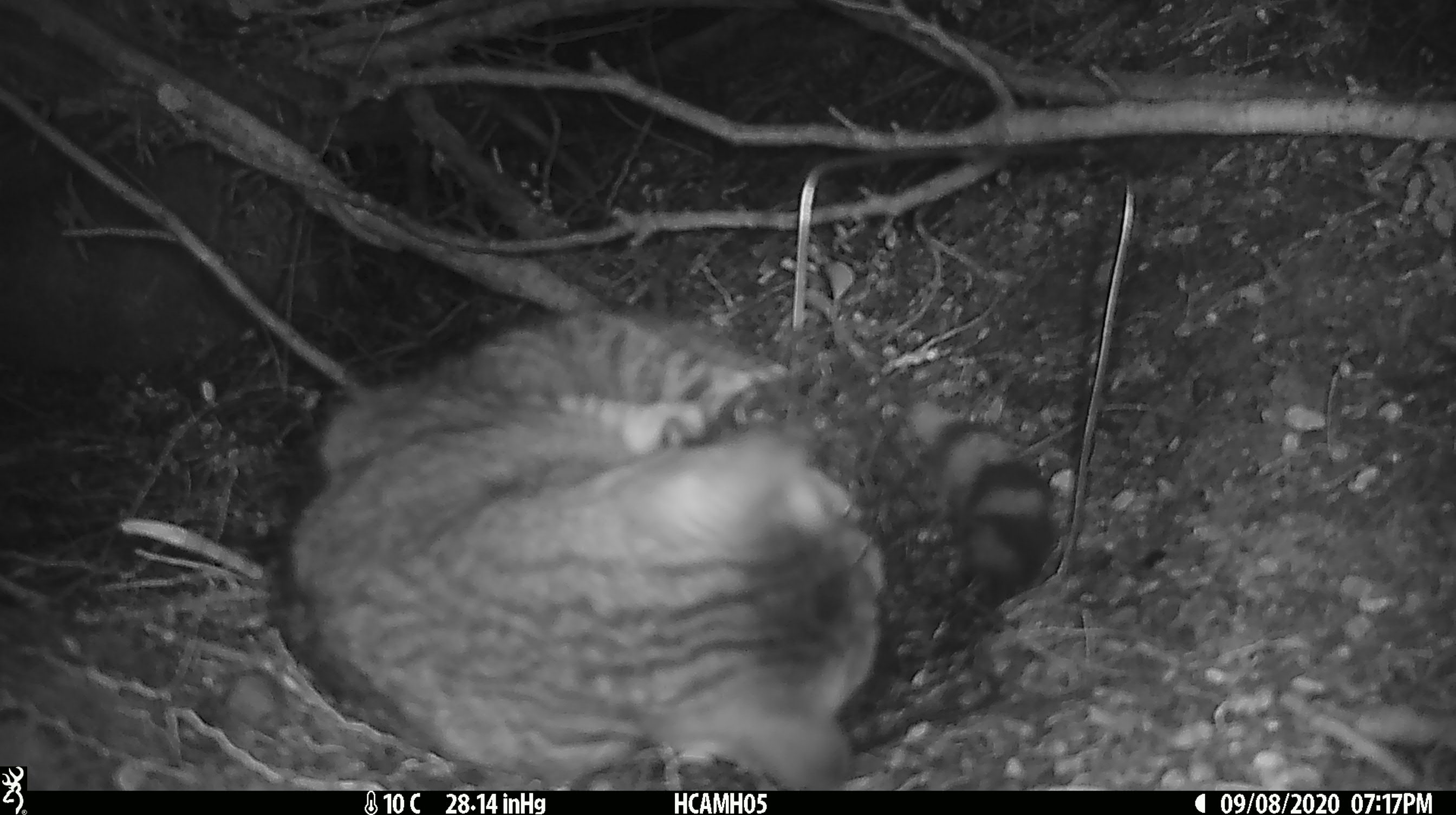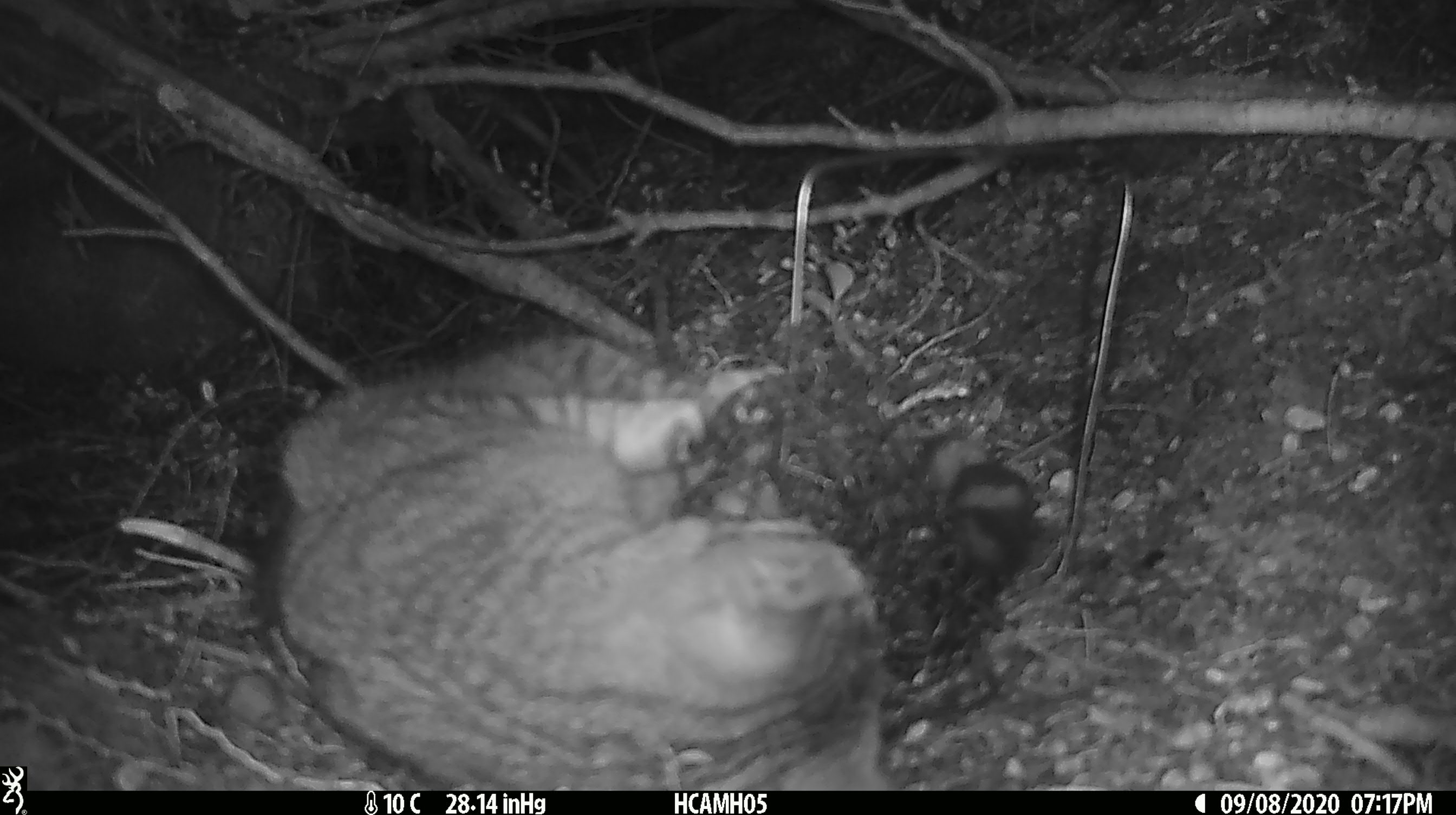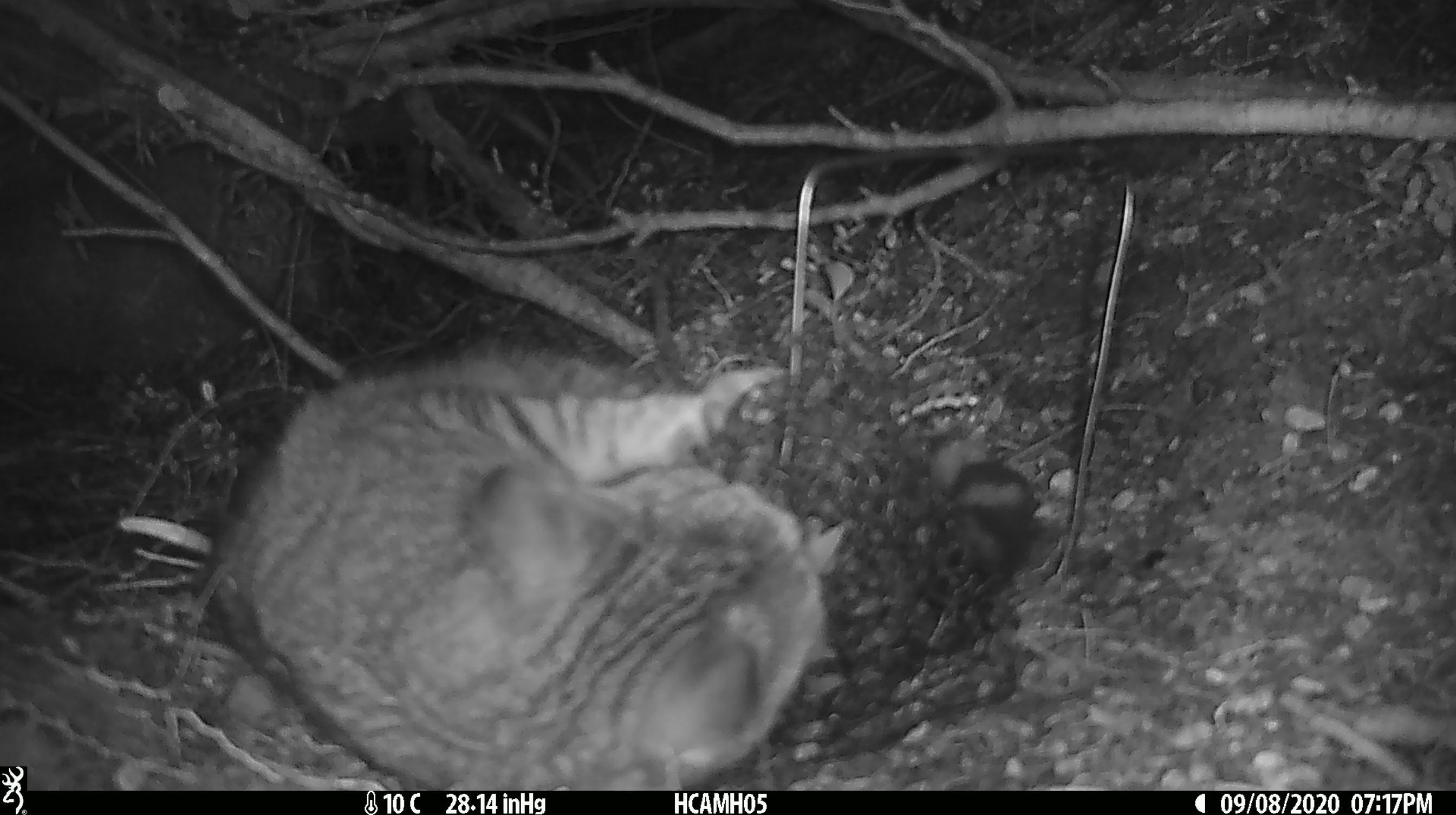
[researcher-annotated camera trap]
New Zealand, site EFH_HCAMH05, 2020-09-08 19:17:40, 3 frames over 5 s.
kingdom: Animalia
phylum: Chordata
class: Mammalia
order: Carnivora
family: Felidae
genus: Felis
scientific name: Felis catus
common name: domestic cat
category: cat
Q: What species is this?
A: Cat (domestic cat) (Felis catus).